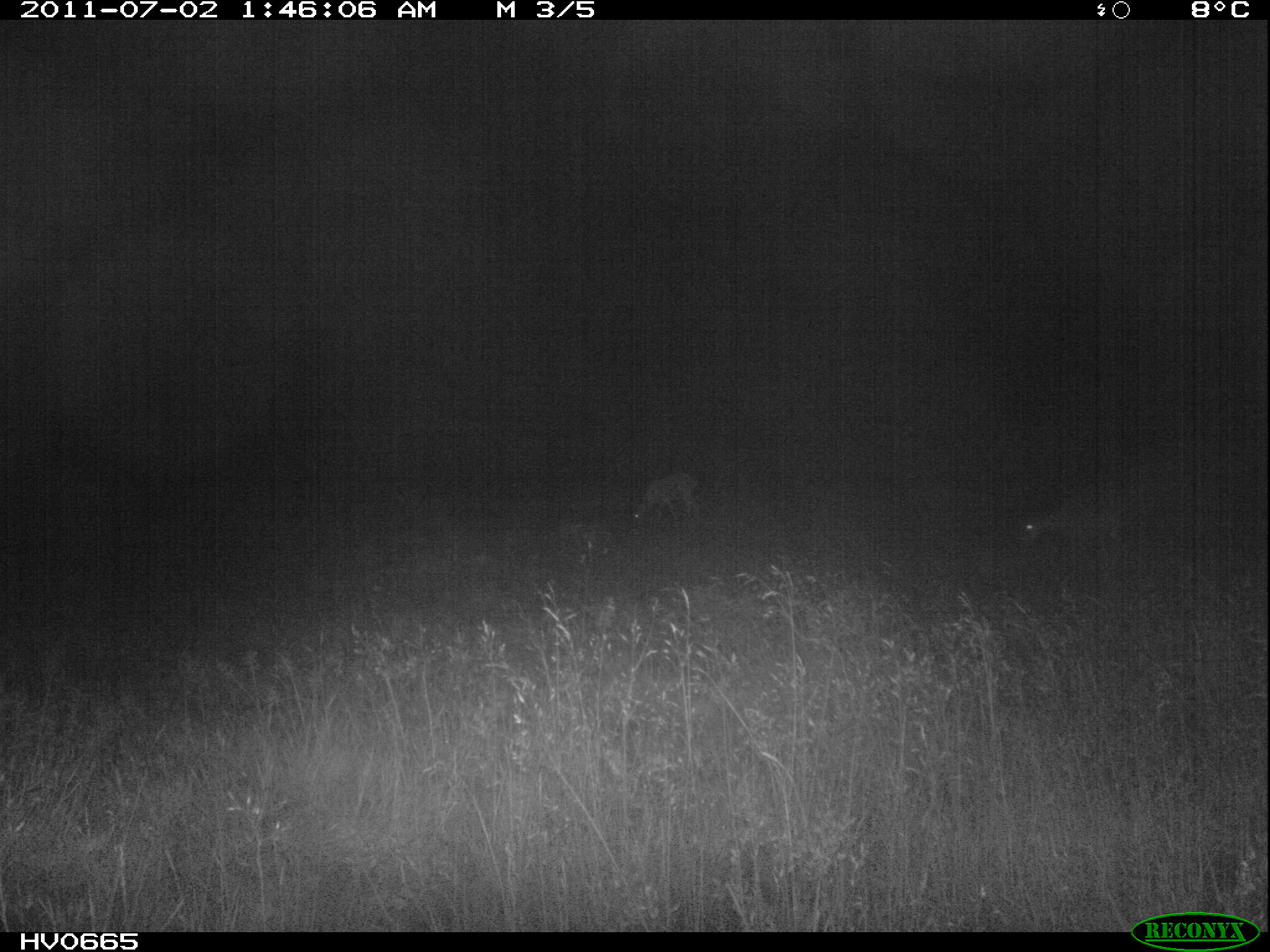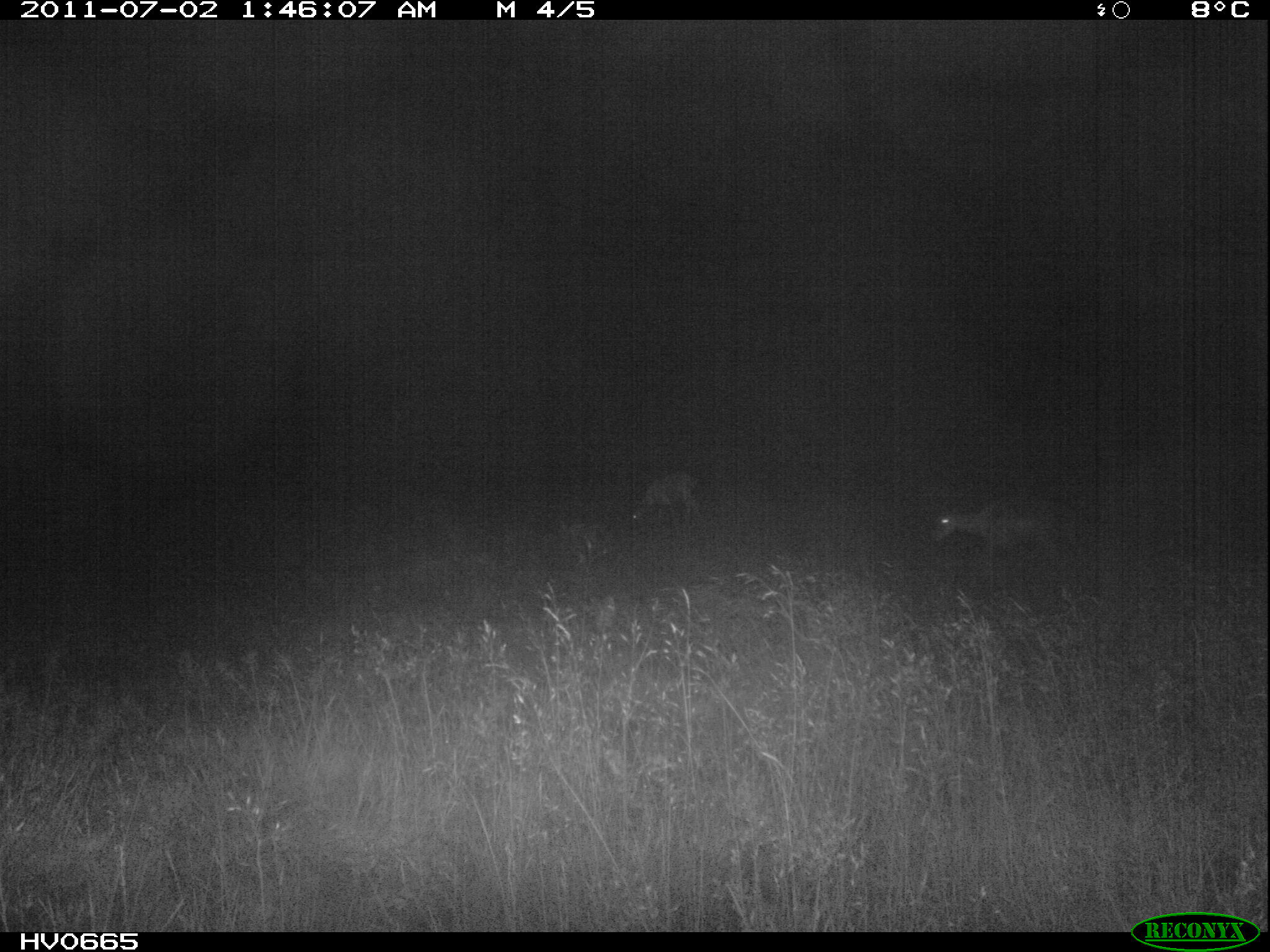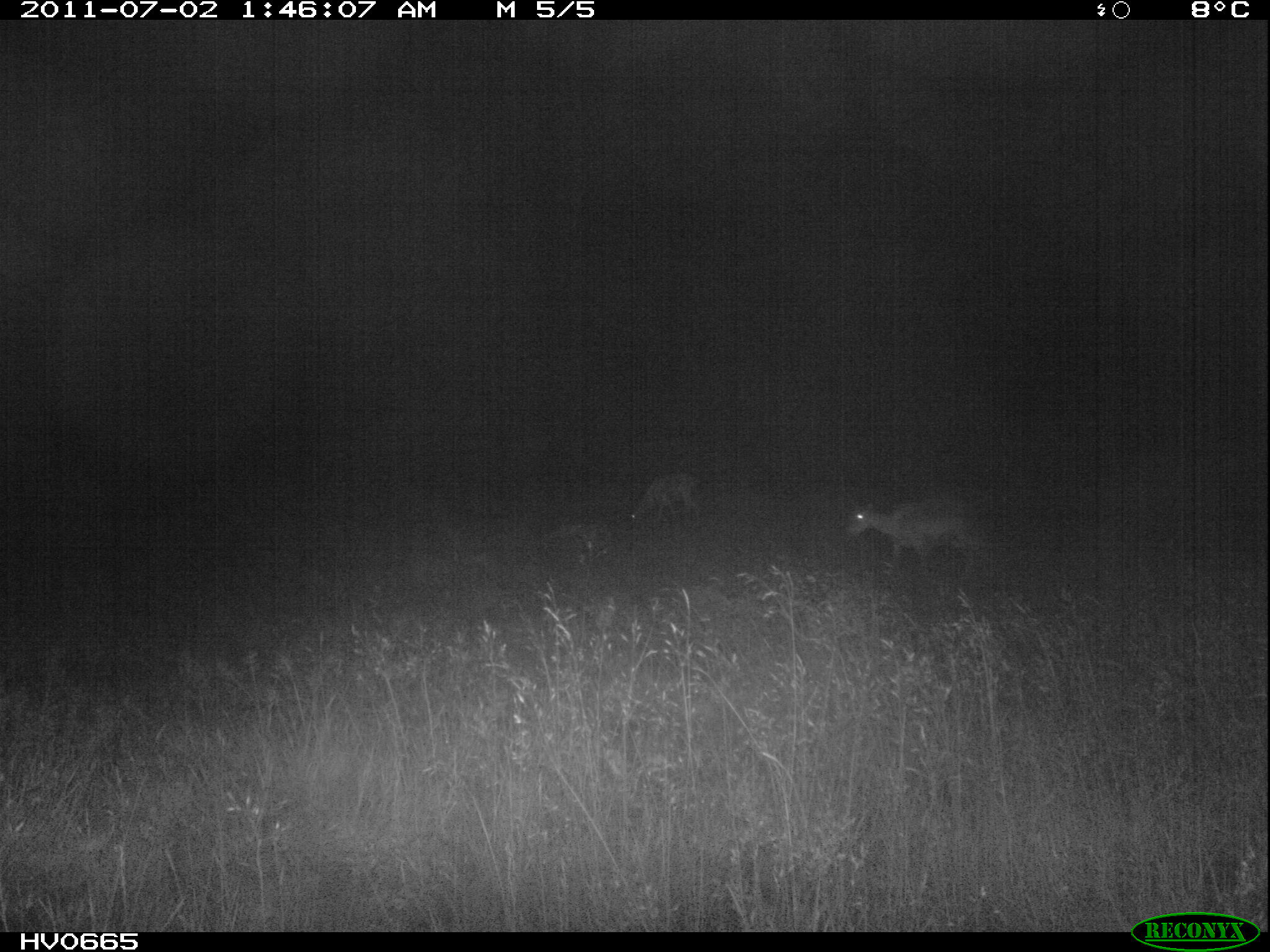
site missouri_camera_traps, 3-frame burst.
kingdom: Animalia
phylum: Chordata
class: Mammalia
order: Artiodactyla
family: Bovidae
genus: Ovis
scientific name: Ovis ammon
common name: mouflon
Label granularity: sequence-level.